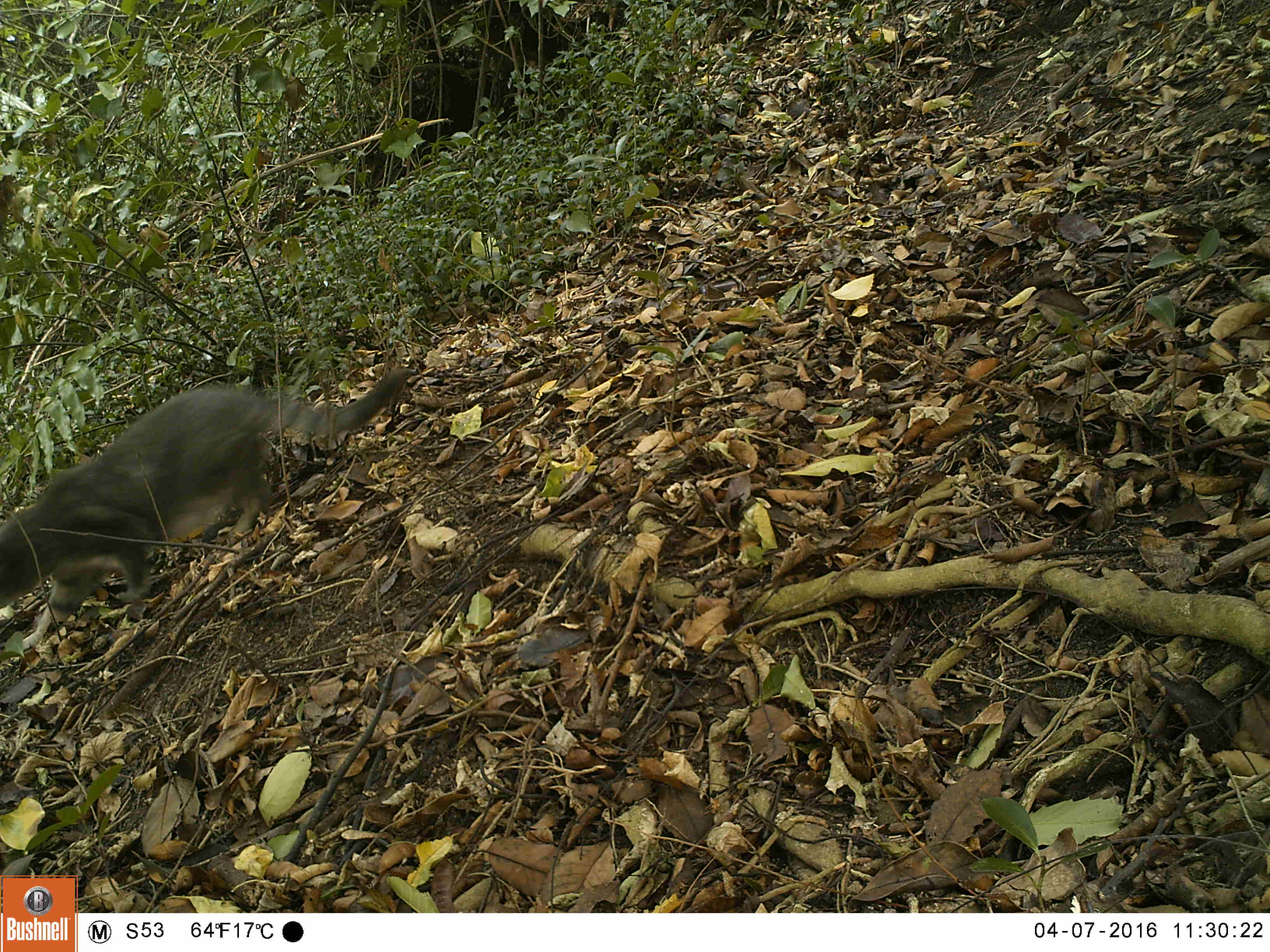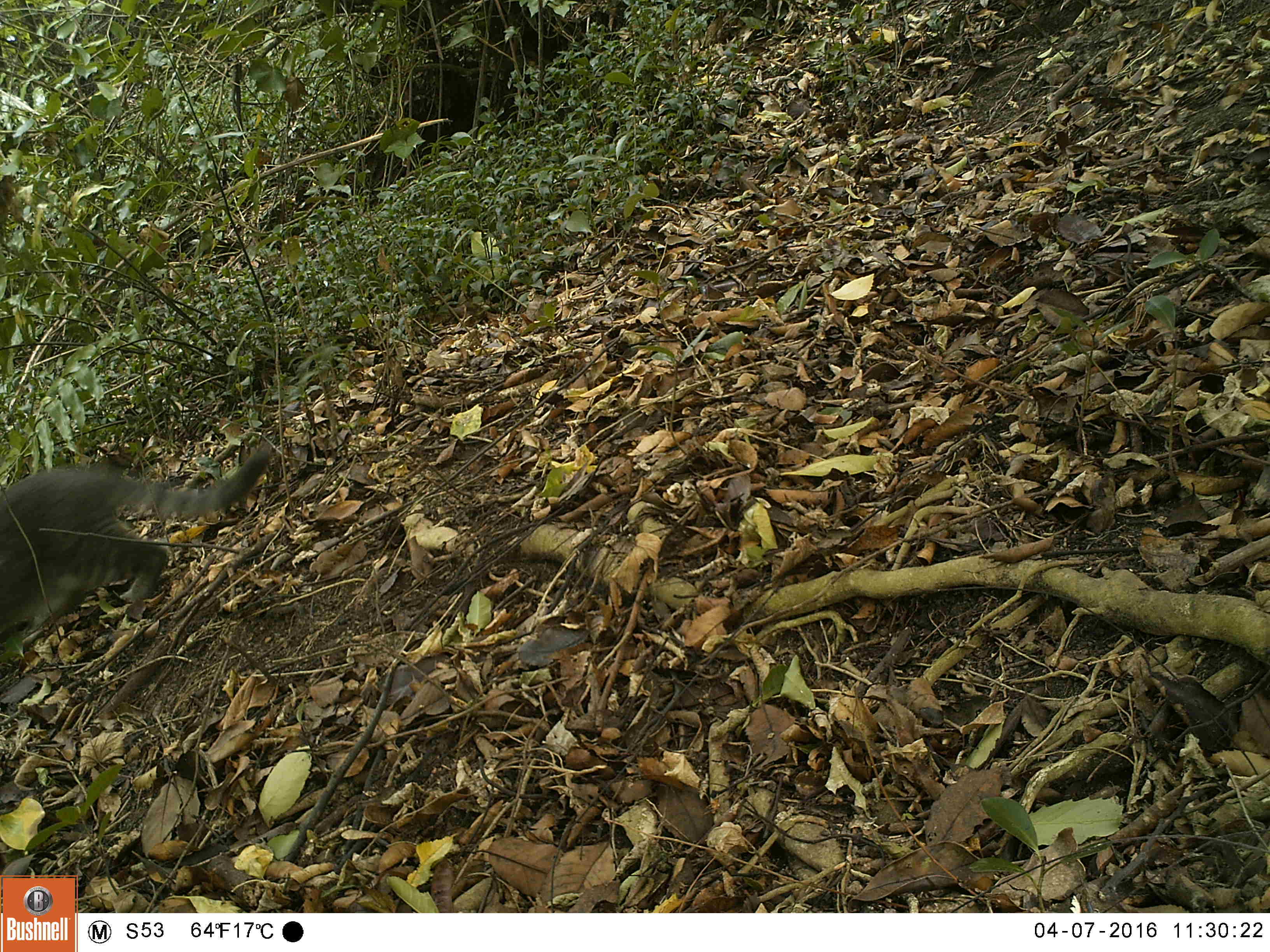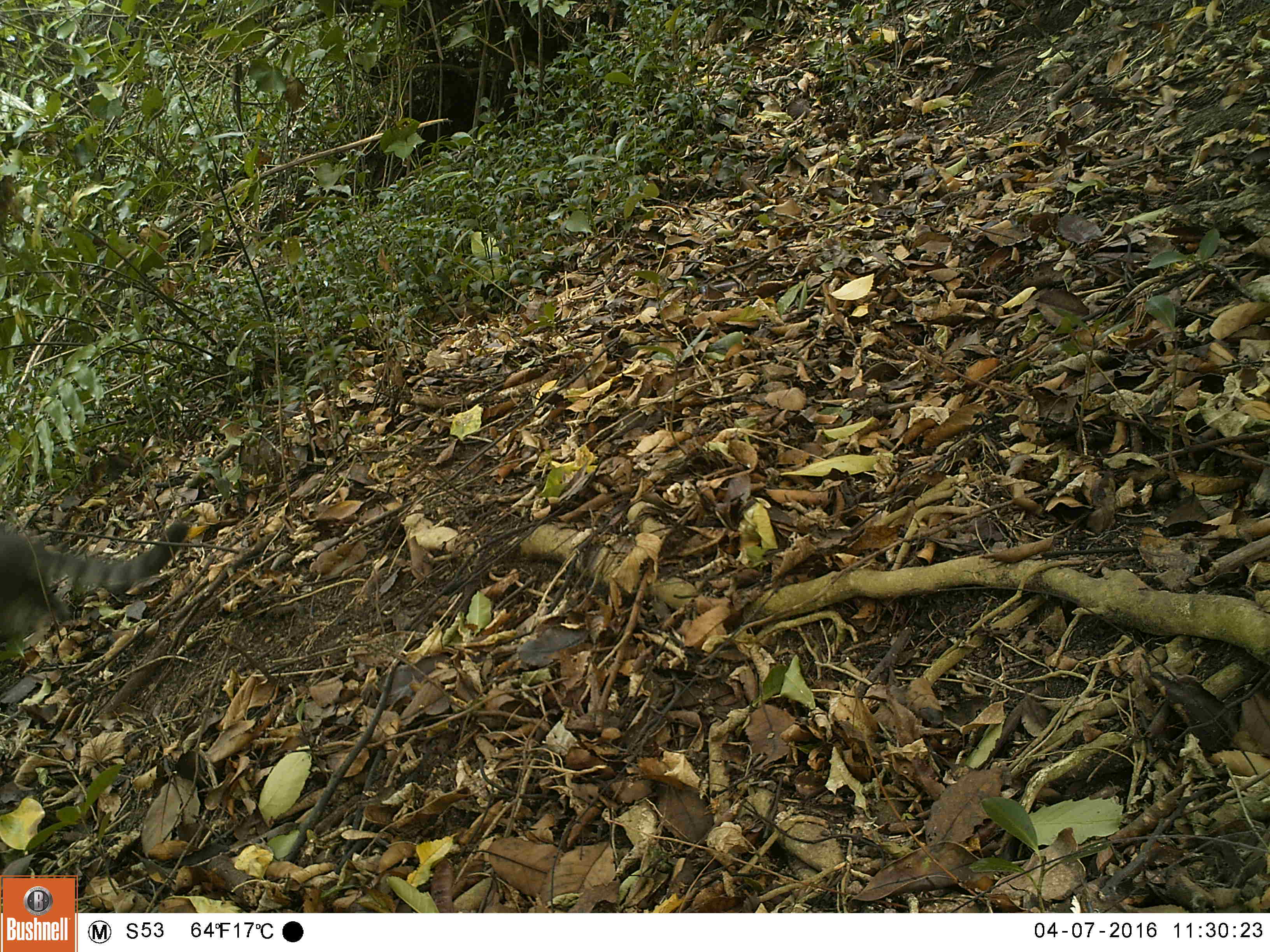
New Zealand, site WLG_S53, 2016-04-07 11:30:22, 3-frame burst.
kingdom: Animalia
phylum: Chordata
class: Mammalia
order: Carnivora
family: Felidae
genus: Felis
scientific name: Felis catus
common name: domestic cat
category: cat